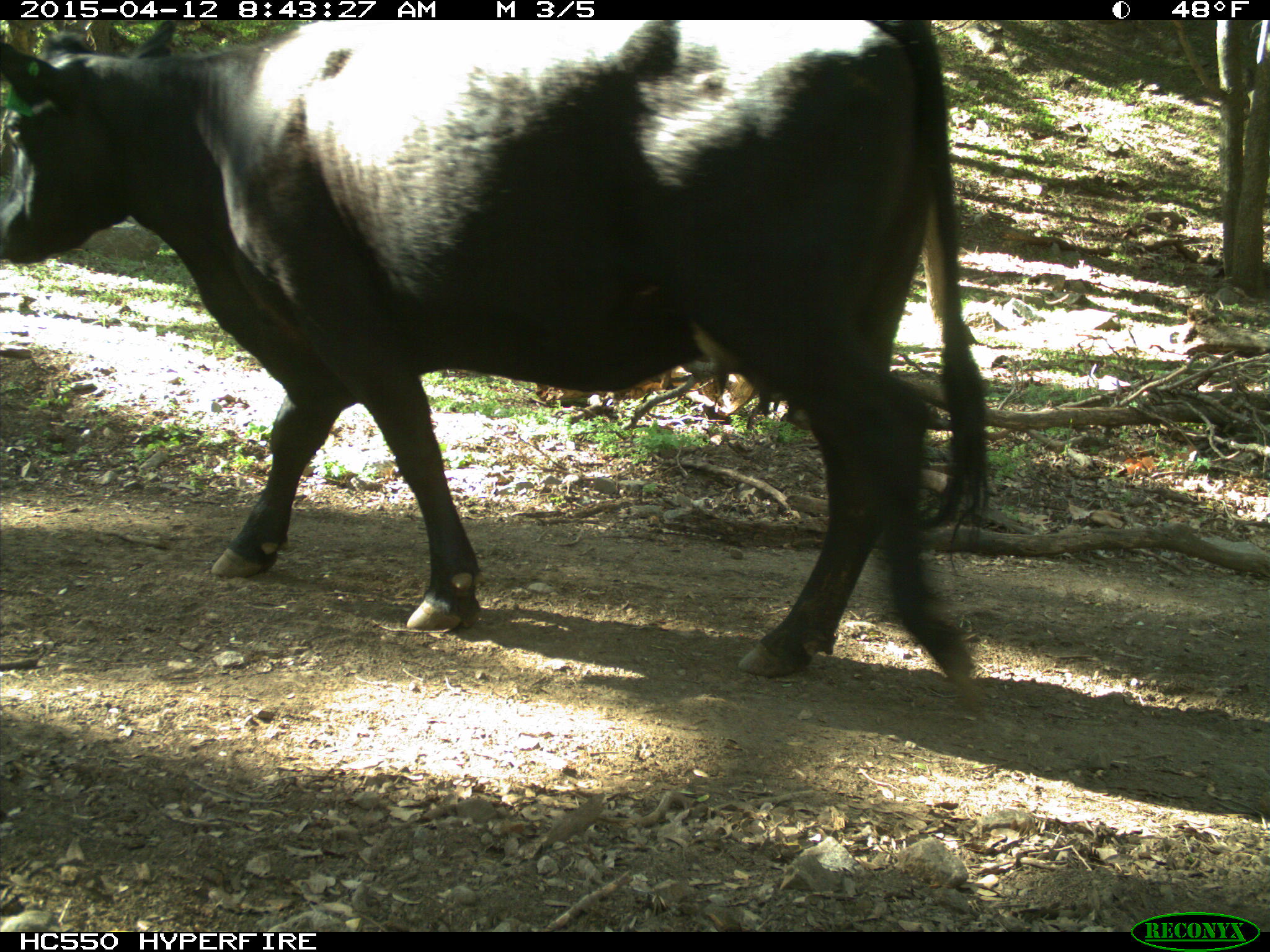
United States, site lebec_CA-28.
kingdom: Animalia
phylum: Chordata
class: Mammalia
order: Artiodactyla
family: Bovidae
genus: Bos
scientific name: Bos taurus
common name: domestic cow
Bos taurus (domestic cow).